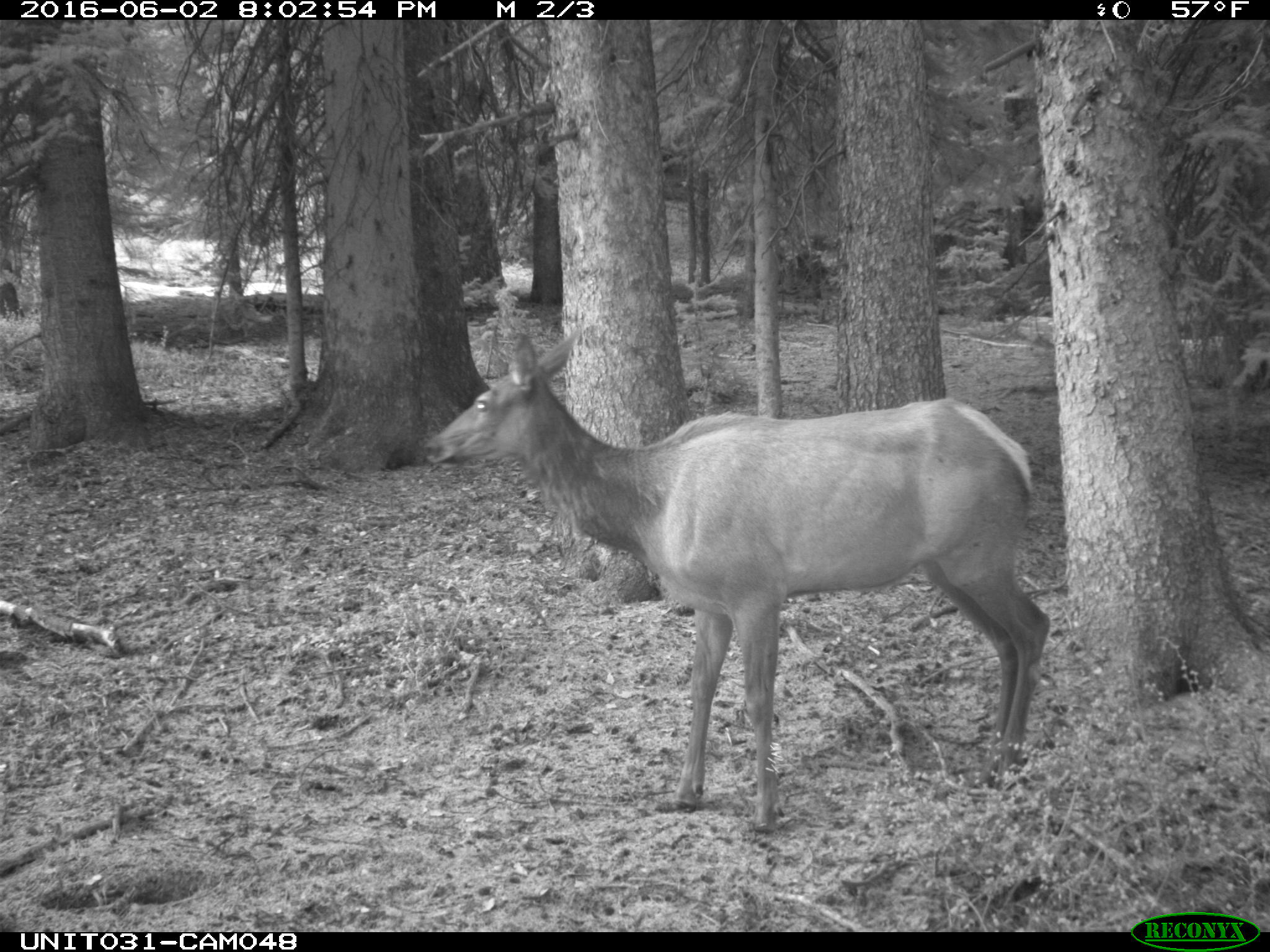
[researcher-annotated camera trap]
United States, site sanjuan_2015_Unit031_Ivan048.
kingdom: Animalia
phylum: Chordata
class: Mammalia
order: Artiodactyla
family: Cervidae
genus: Cervus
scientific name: Cervus elaphus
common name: red deer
Cervus elaphus (red deer).